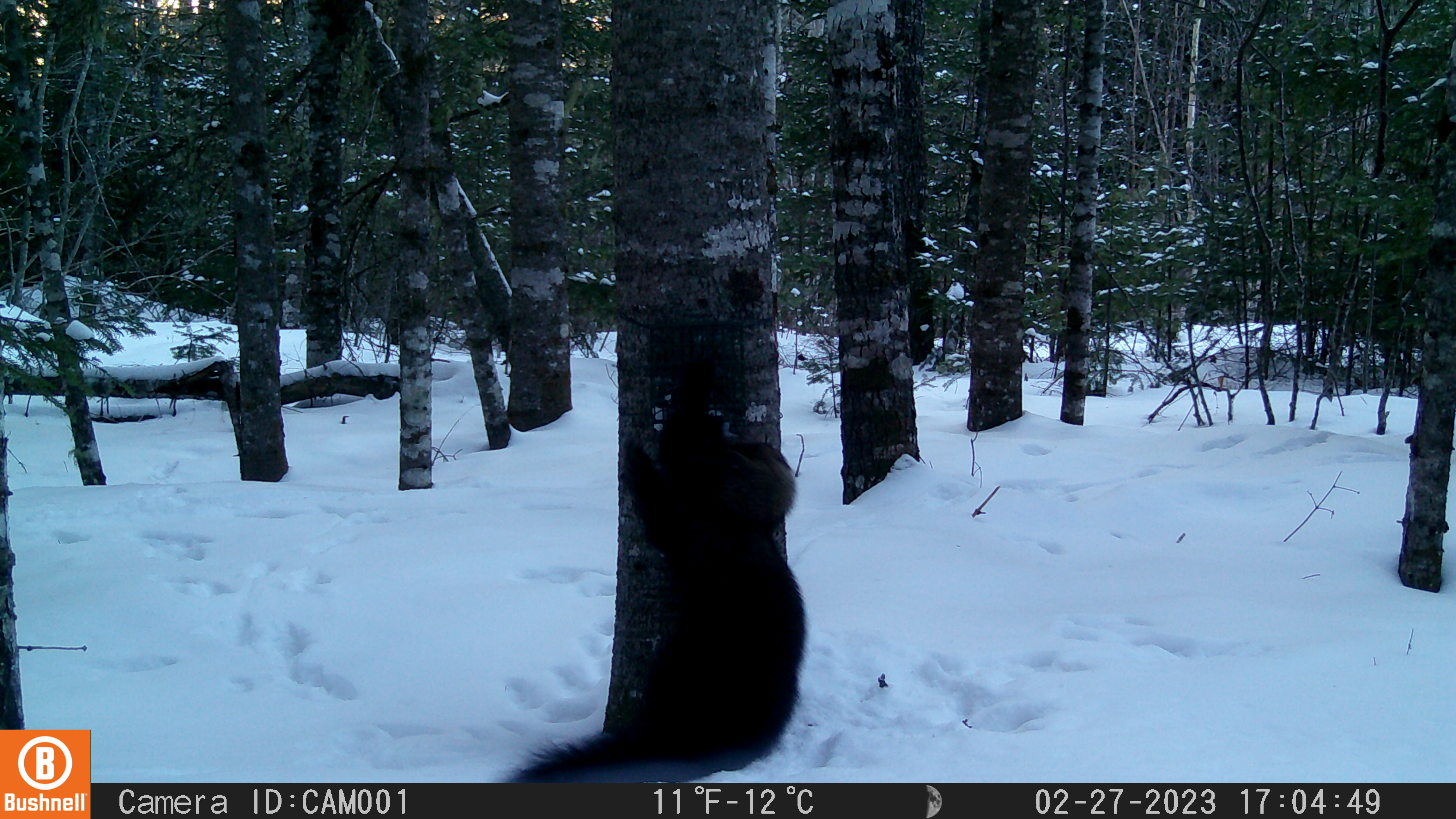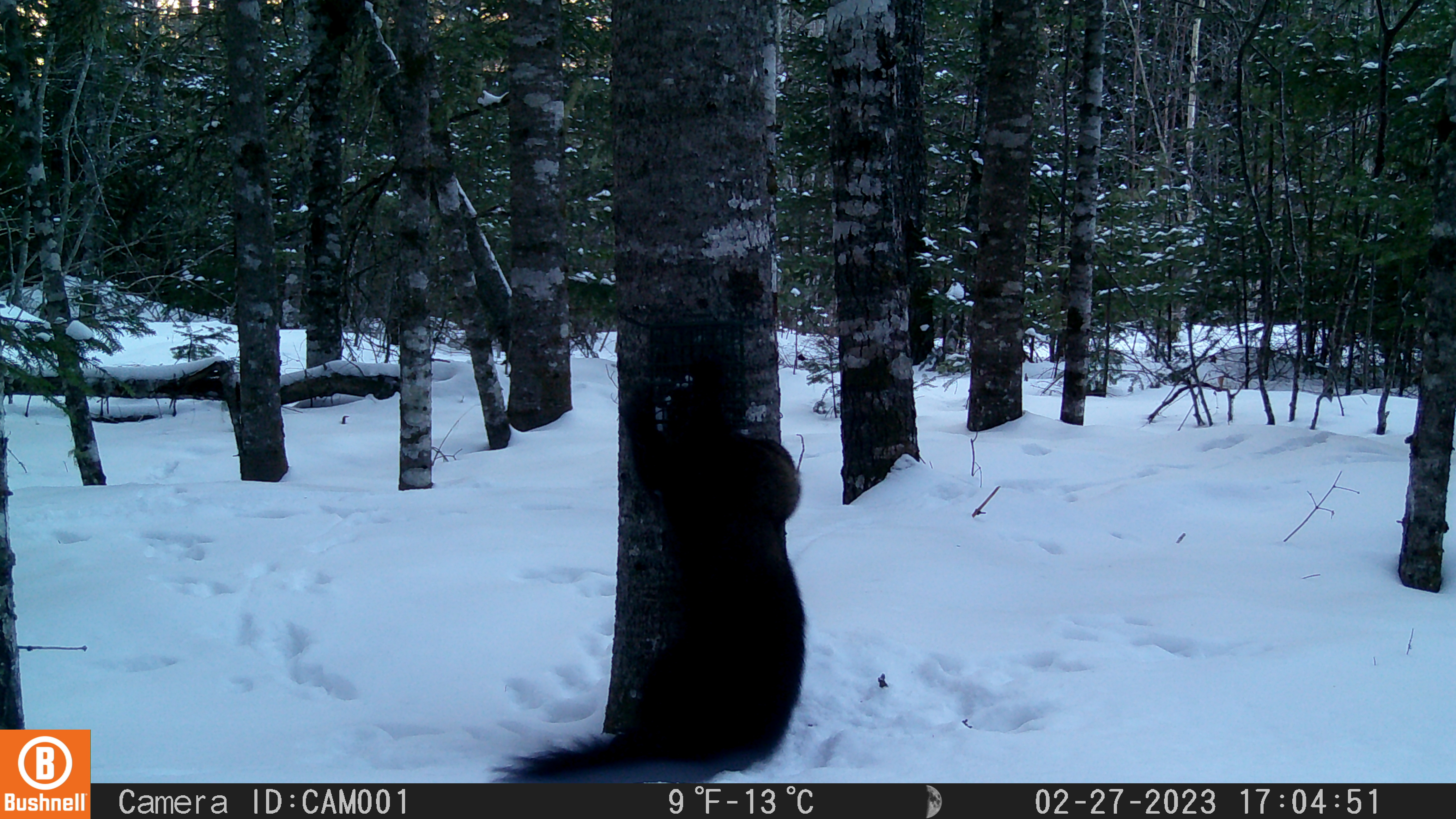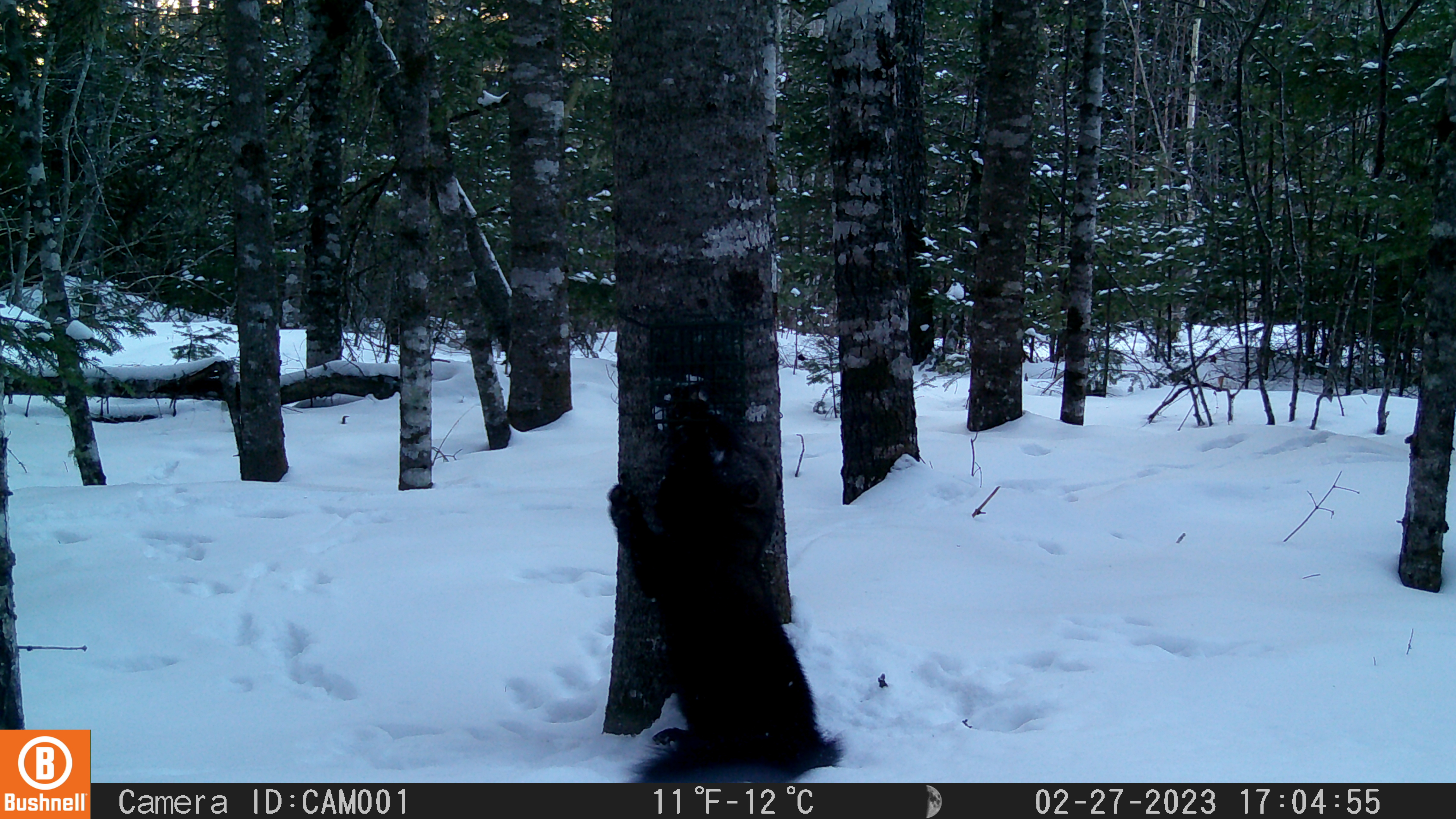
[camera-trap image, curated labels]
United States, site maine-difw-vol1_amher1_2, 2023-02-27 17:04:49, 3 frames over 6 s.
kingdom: Animalia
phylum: Chordata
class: Mammalia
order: Carnivora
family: Mustelidae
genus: Pekania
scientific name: Pekania pennanti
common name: fisher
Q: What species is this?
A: Fisher (Pekania pennanti).